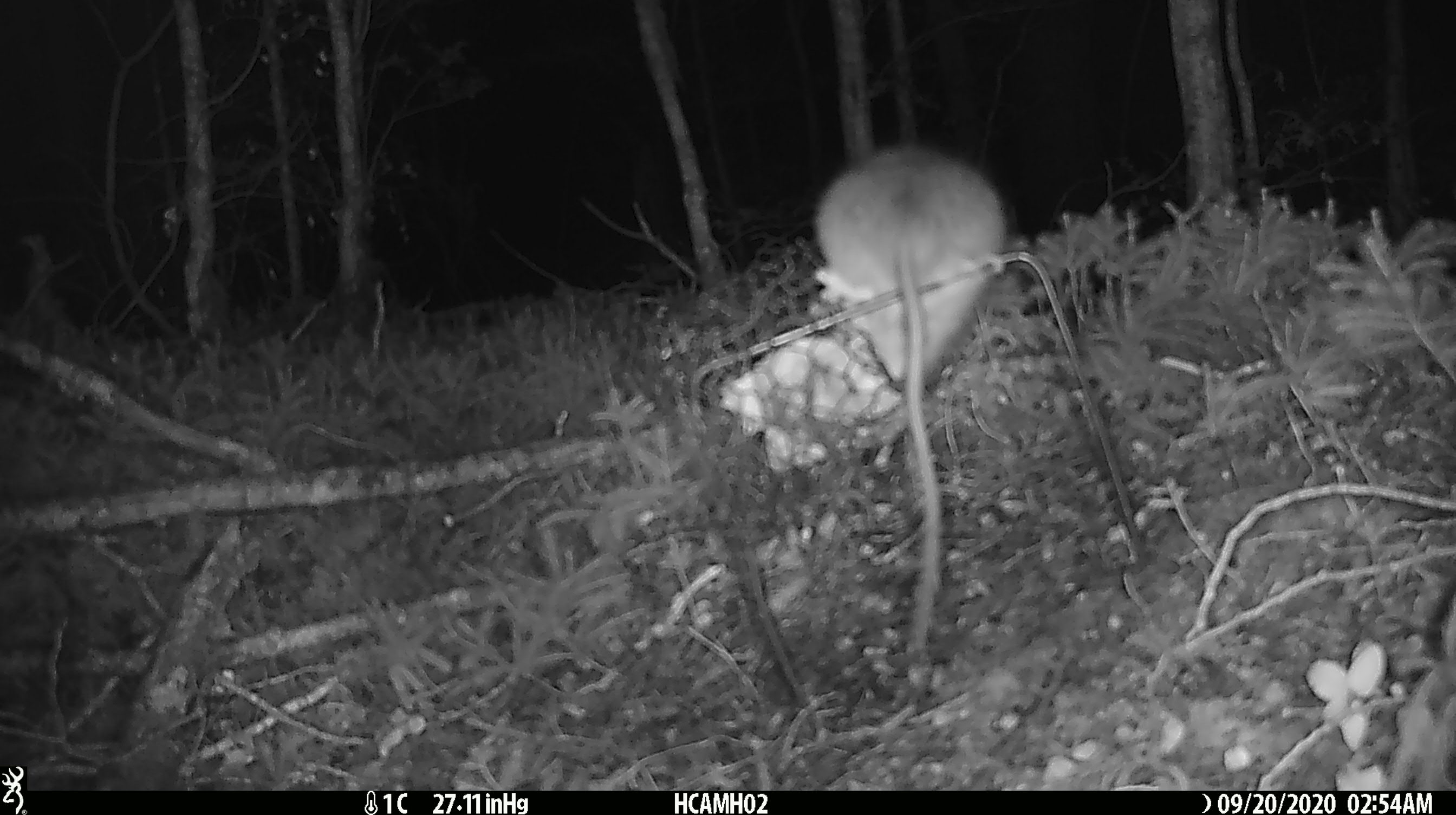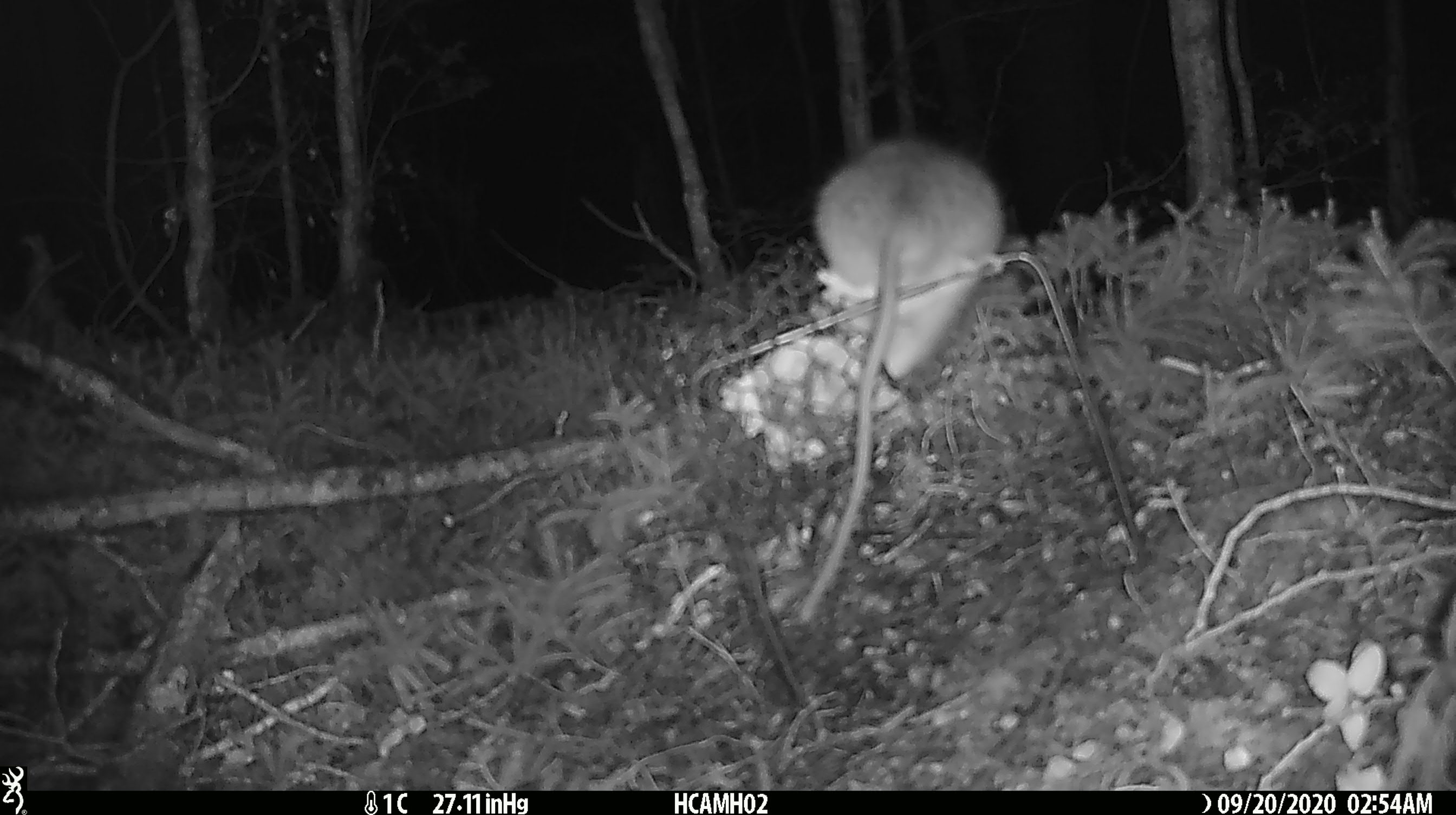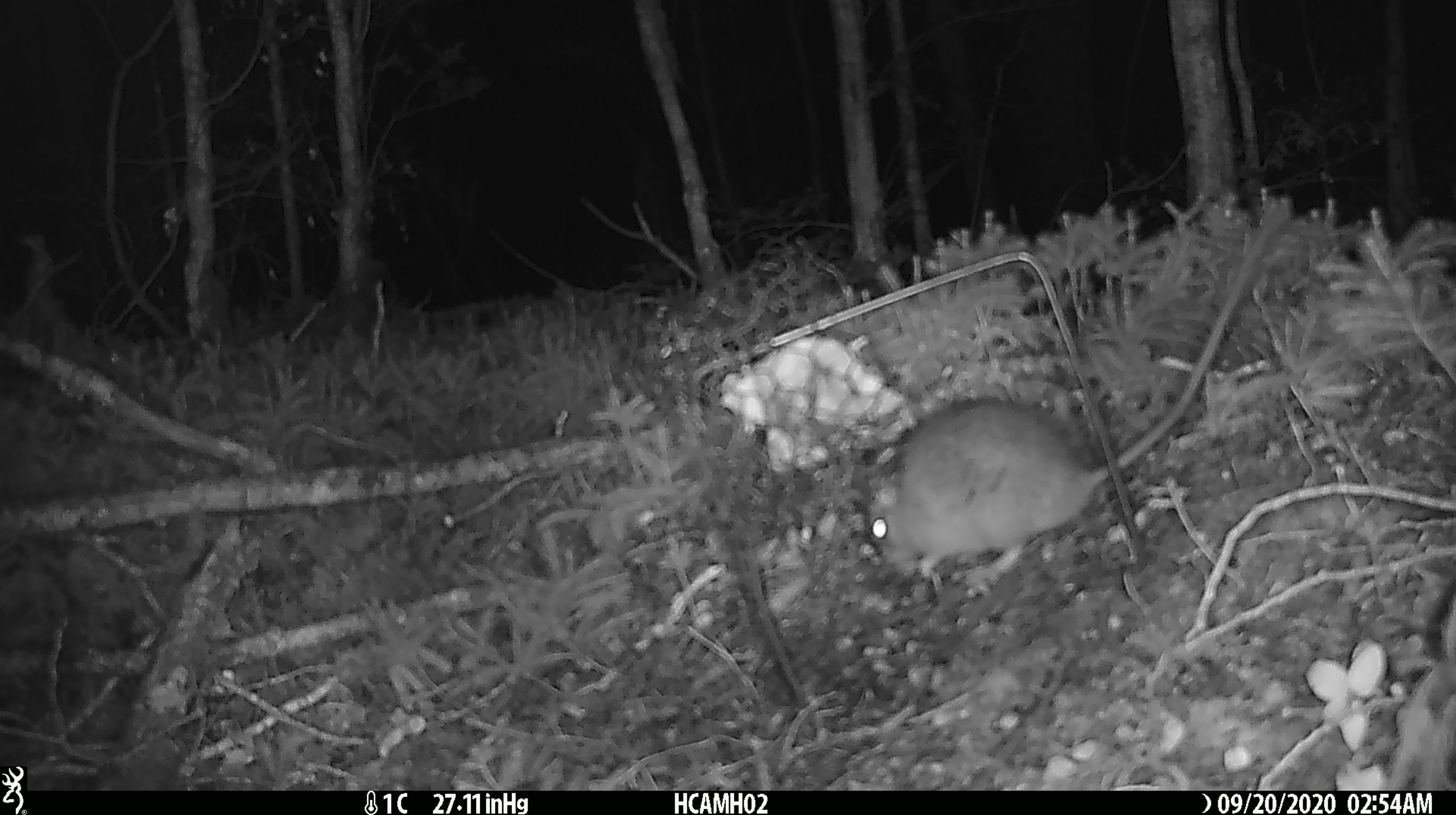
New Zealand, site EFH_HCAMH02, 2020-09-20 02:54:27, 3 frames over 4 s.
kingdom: Animalia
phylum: Chordata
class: Mammalia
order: Rodentia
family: Muridae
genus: Rattus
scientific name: Rattus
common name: rat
Rat (Rattus).